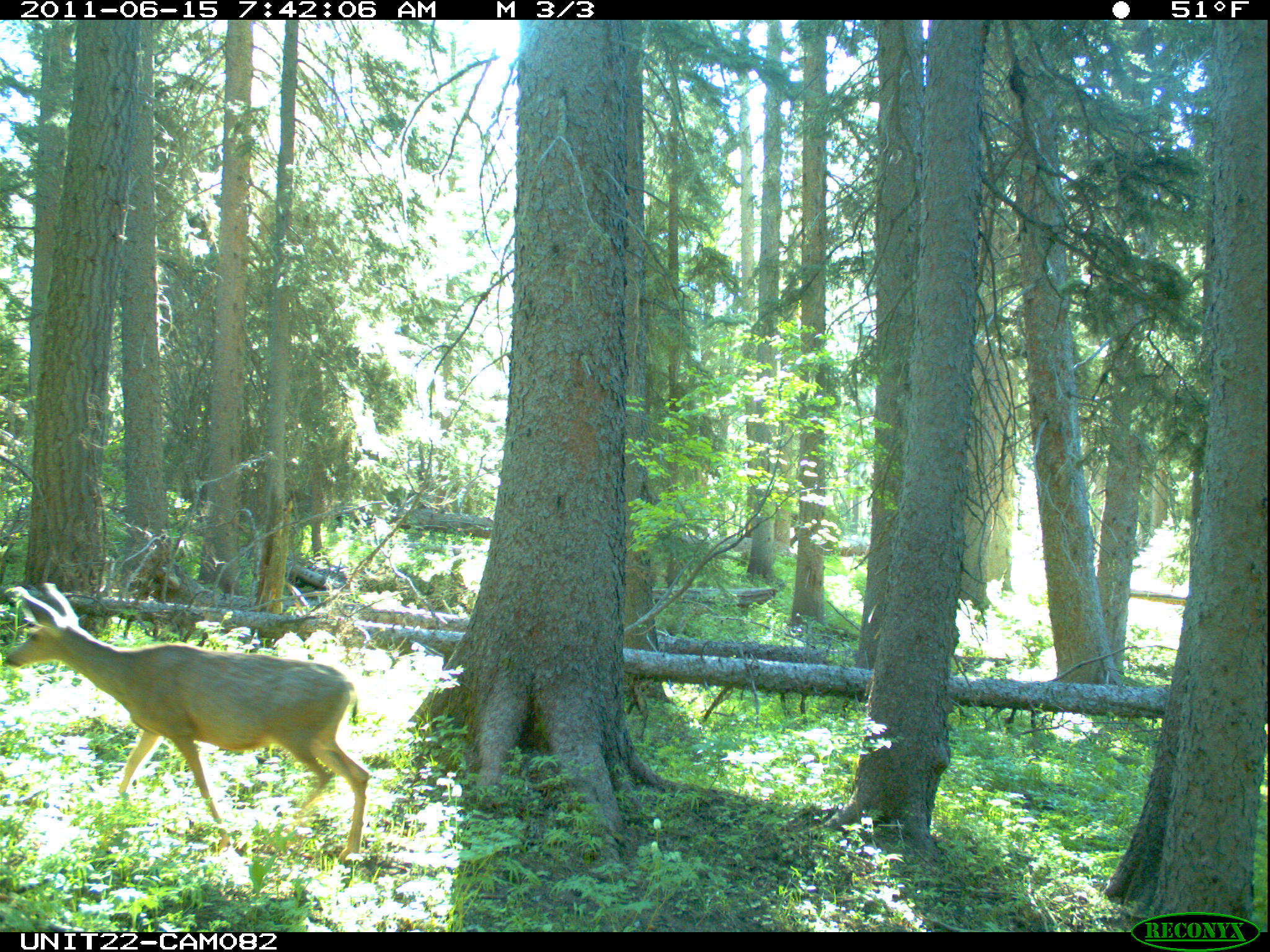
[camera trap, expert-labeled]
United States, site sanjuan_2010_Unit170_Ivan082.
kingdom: Animalia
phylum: Chordata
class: Mammalia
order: Artiodactyla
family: Cervidae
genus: Odocoileus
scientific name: Odocoileus hemionus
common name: mule deer